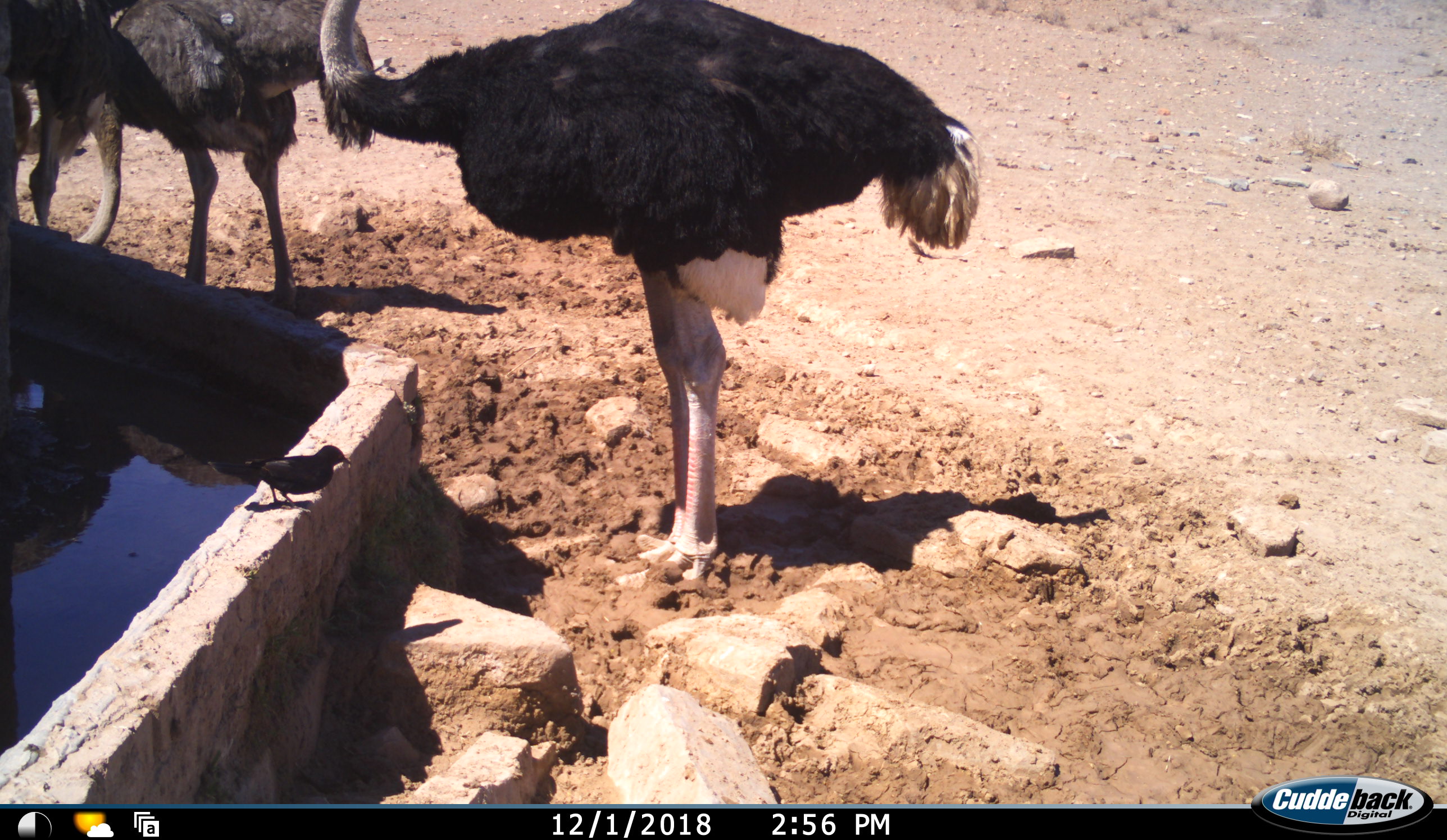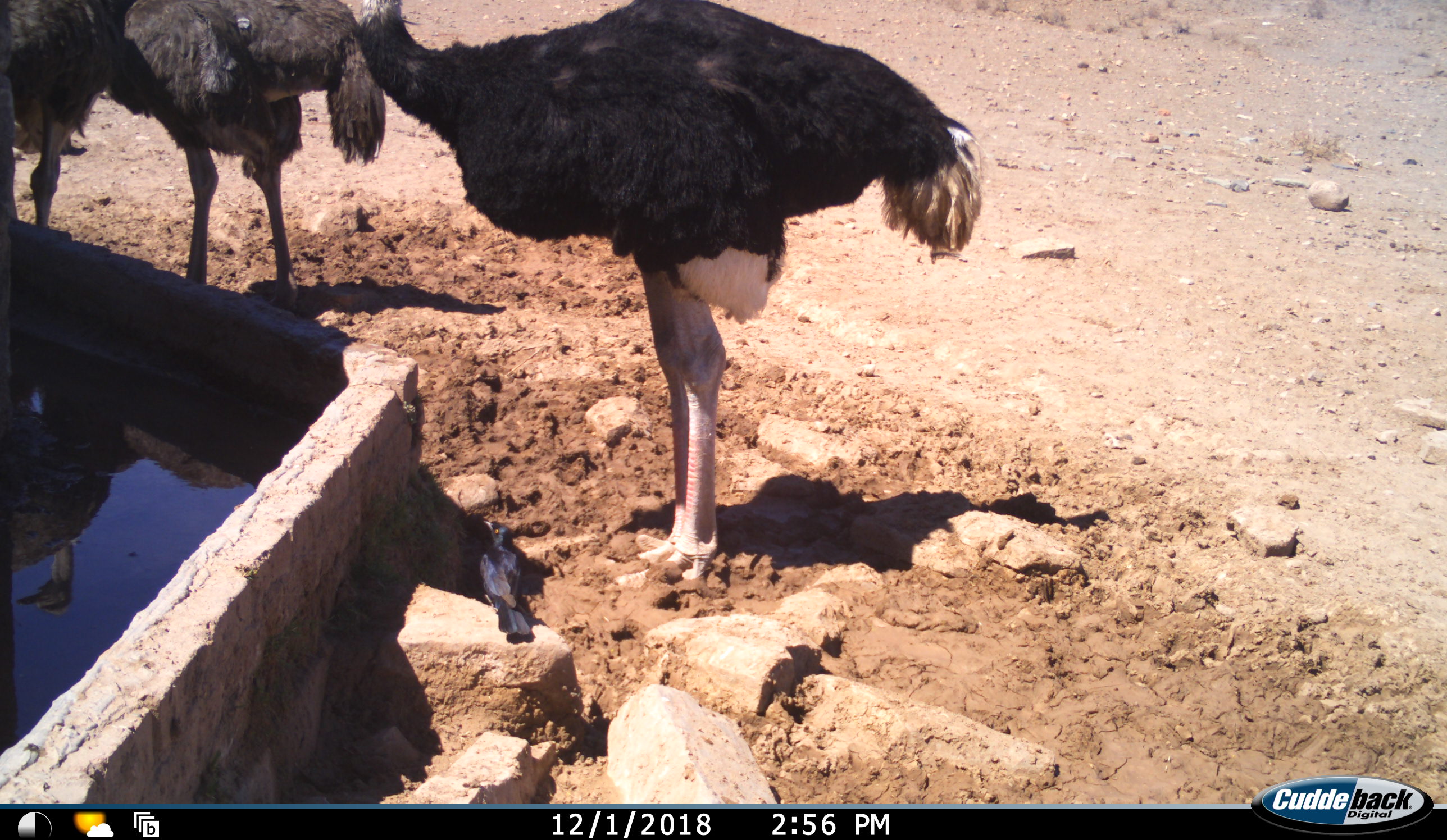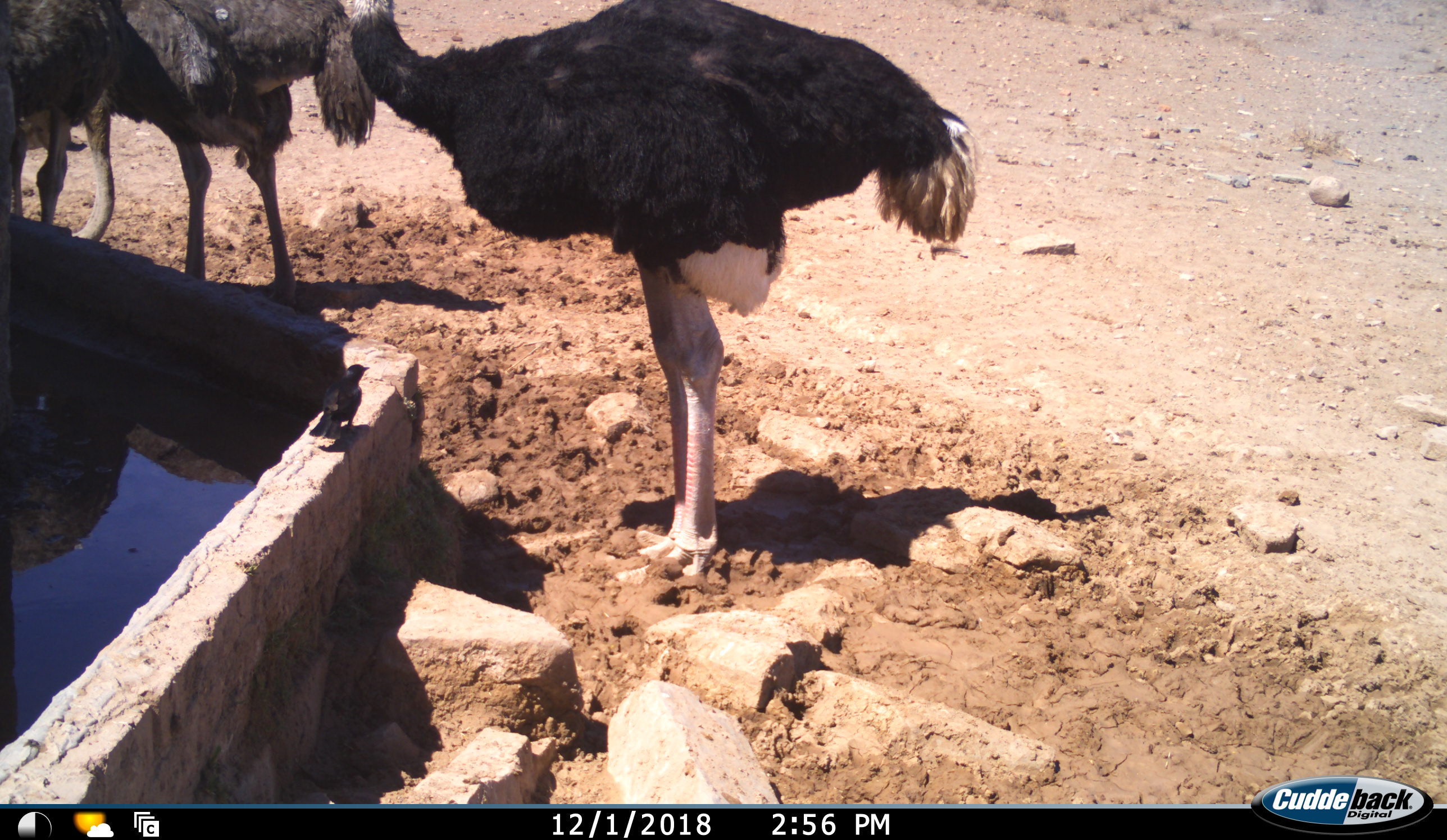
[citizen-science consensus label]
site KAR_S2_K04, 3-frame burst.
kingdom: Animalia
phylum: Chordata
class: Aves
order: Struthioniformes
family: Struthionidae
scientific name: Struthionidae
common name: ostrich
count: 3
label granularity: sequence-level